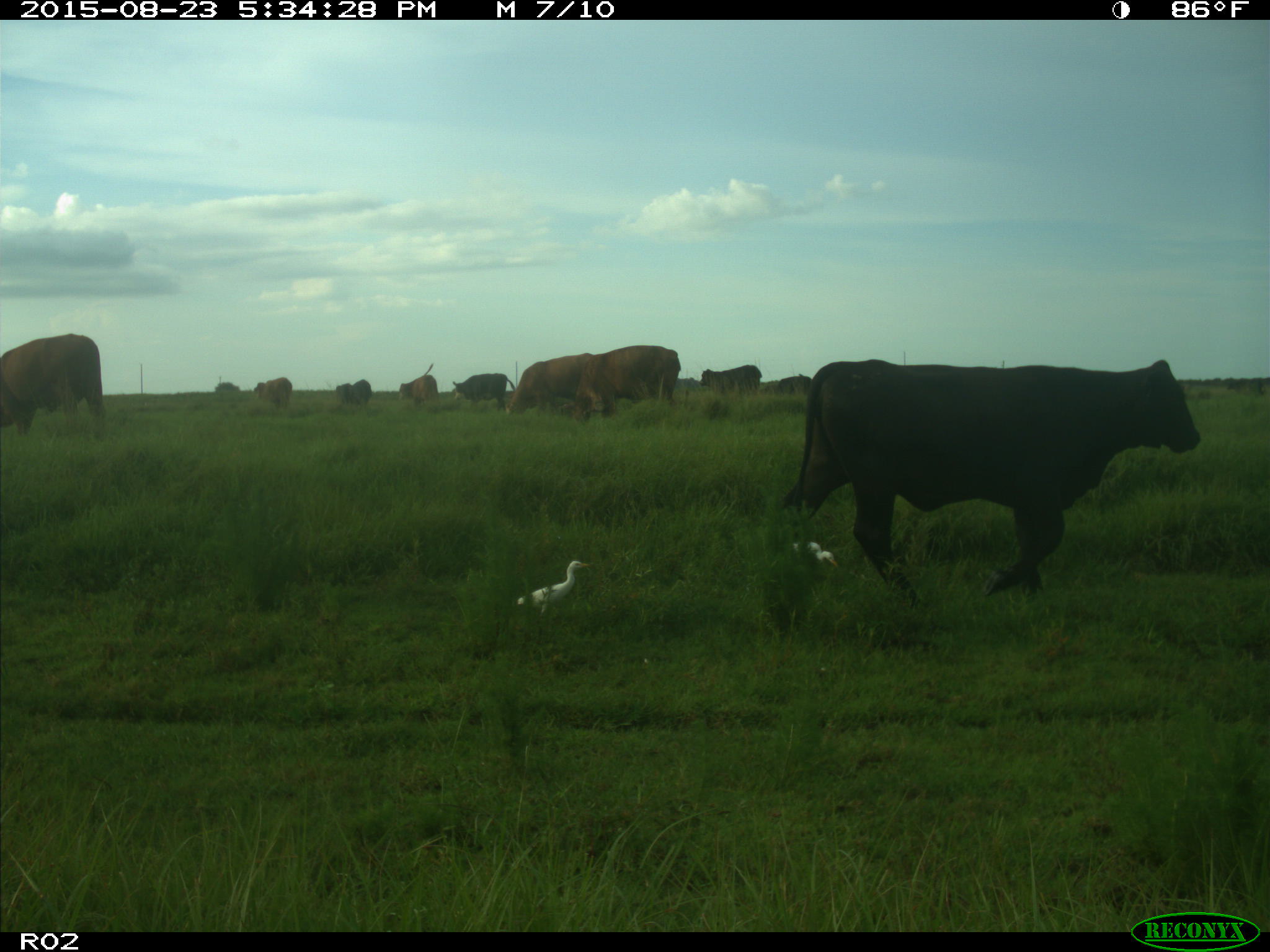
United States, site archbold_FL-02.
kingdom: Animalia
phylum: Chordata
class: Mammalia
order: Artiodactyla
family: Bovidae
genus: Bos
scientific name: Bos taurus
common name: domestic cow